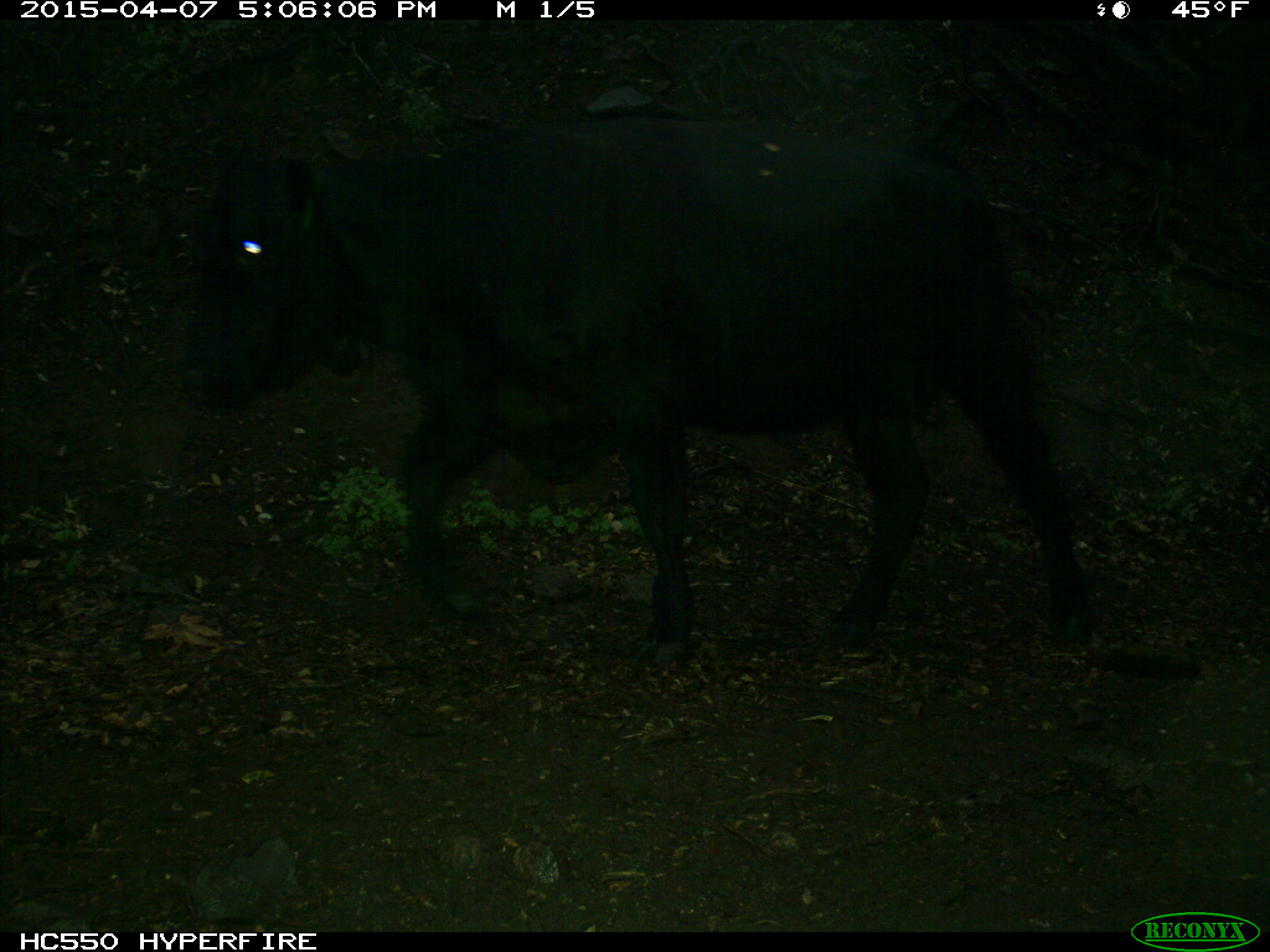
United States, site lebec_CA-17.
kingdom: Animalia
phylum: Chordata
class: Mammalia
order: Artiodactyla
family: Bovidae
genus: Bos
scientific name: Bos taurus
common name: domestic cow